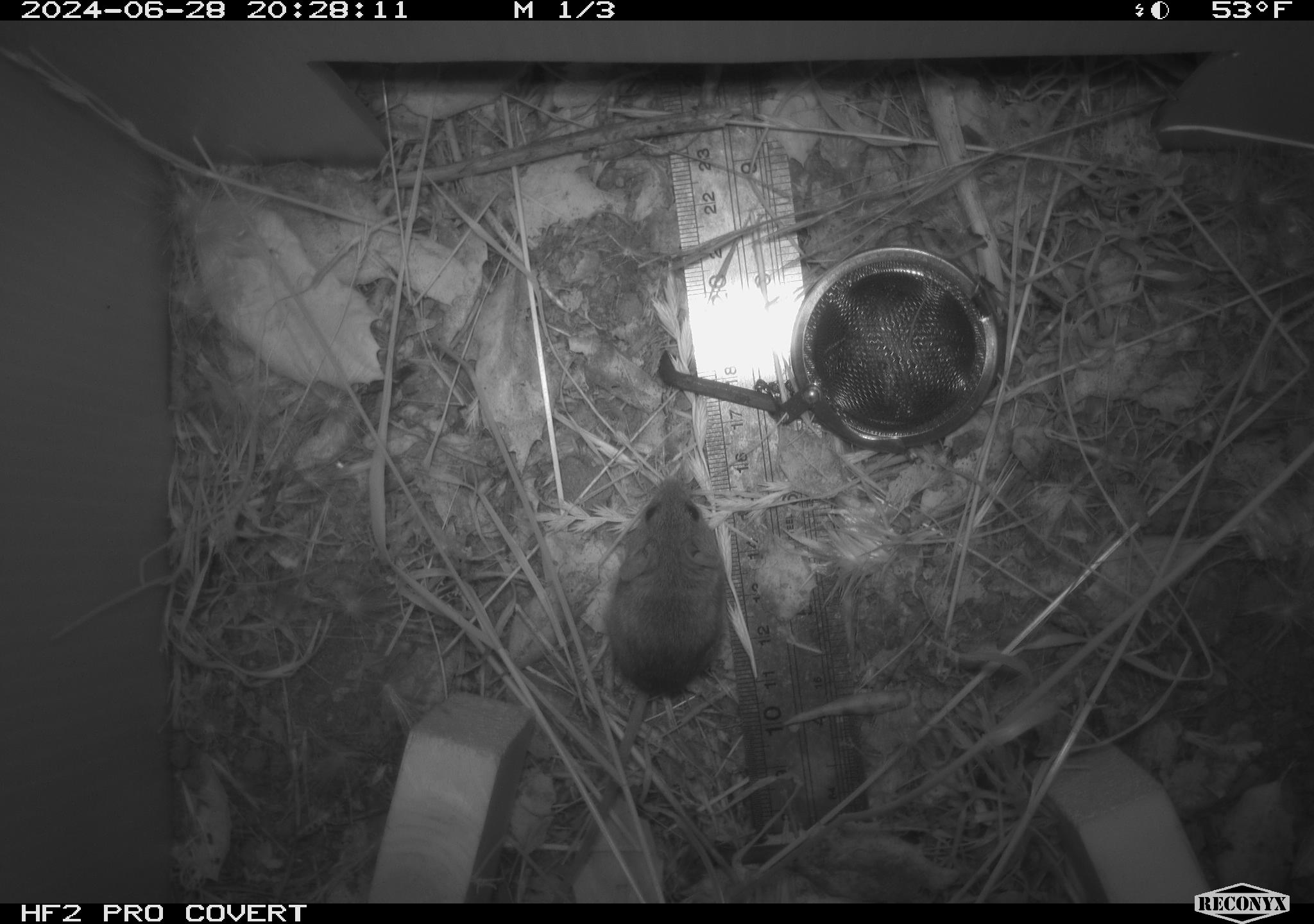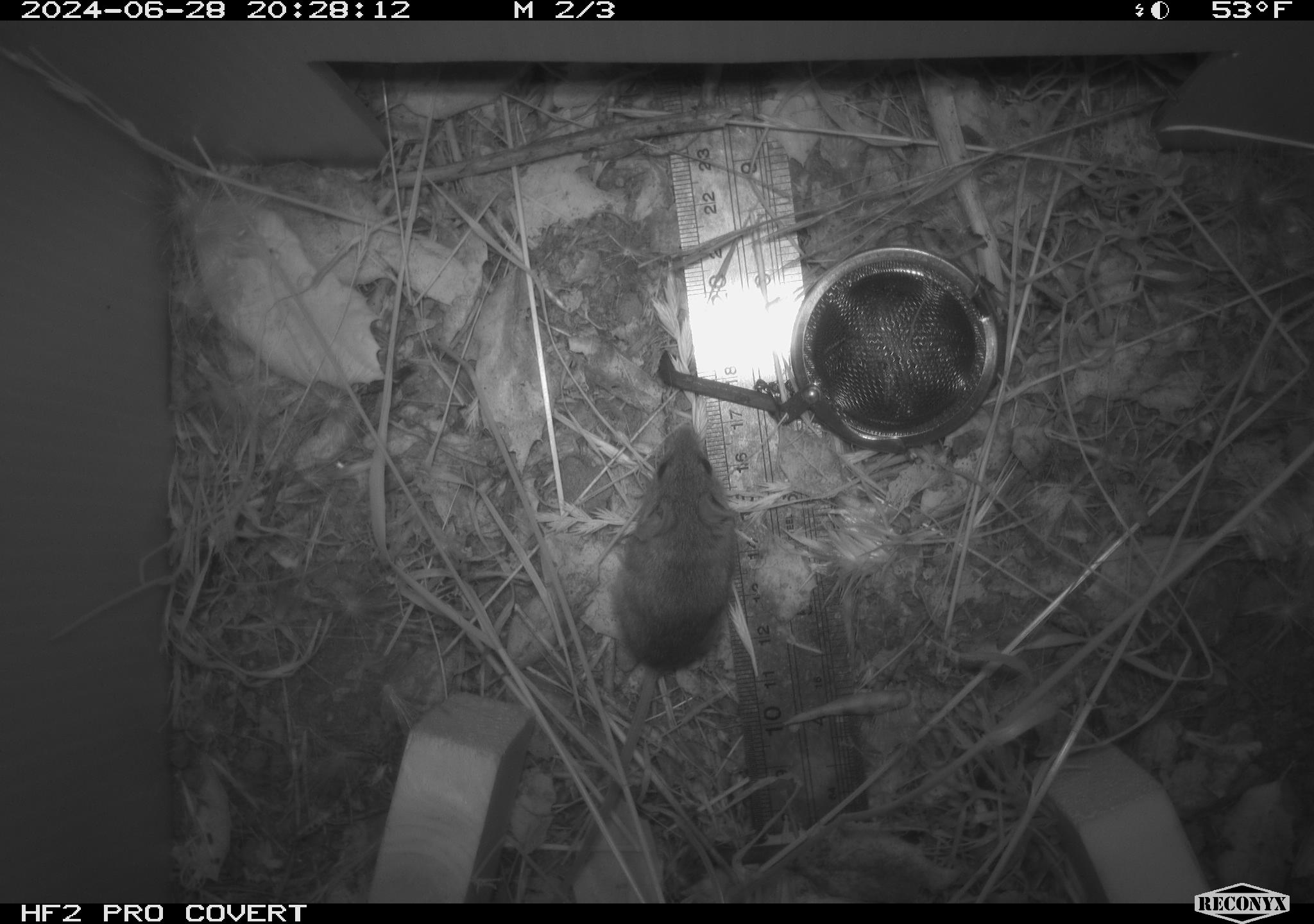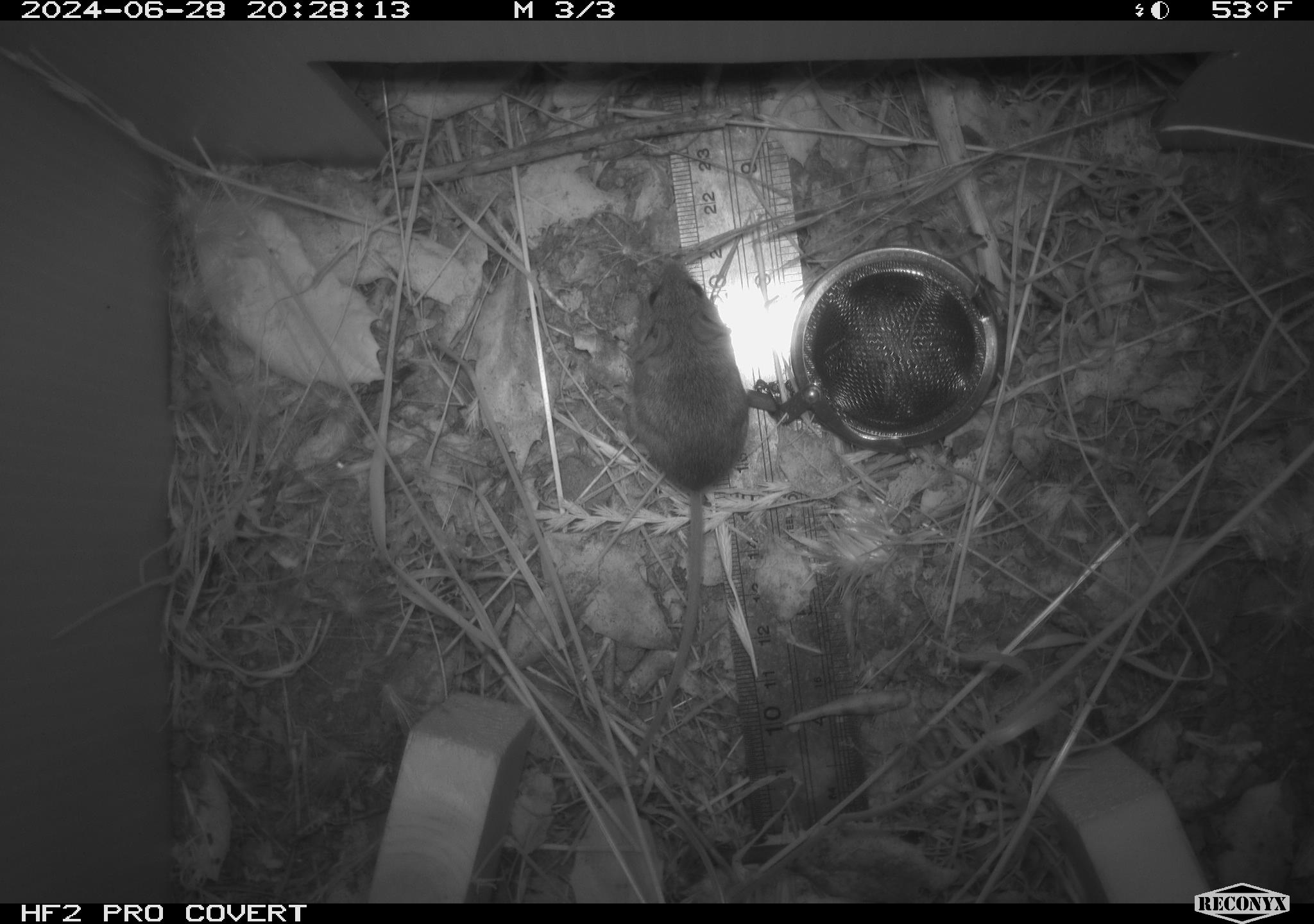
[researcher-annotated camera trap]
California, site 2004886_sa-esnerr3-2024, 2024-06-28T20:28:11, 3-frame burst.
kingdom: Animalia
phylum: Chordata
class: Mammalia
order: Rodentia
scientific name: Rodentia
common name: rodent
Rodent (Rodentia).